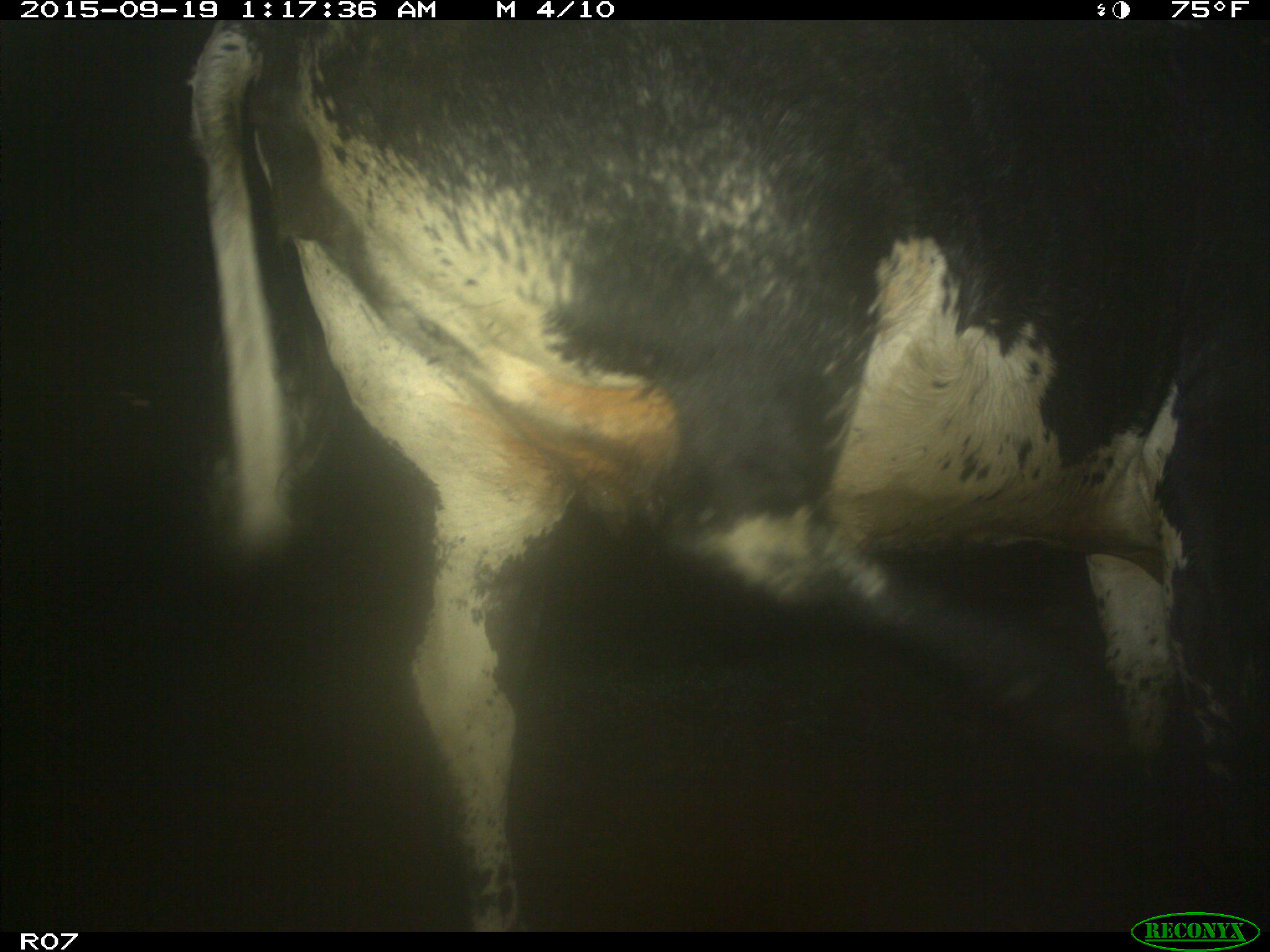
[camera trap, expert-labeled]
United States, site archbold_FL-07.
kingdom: Animalia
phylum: Chordata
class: Mammalia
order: Artiodactyla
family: Bovidae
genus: Bos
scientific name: Bos taurus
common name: domestic cow